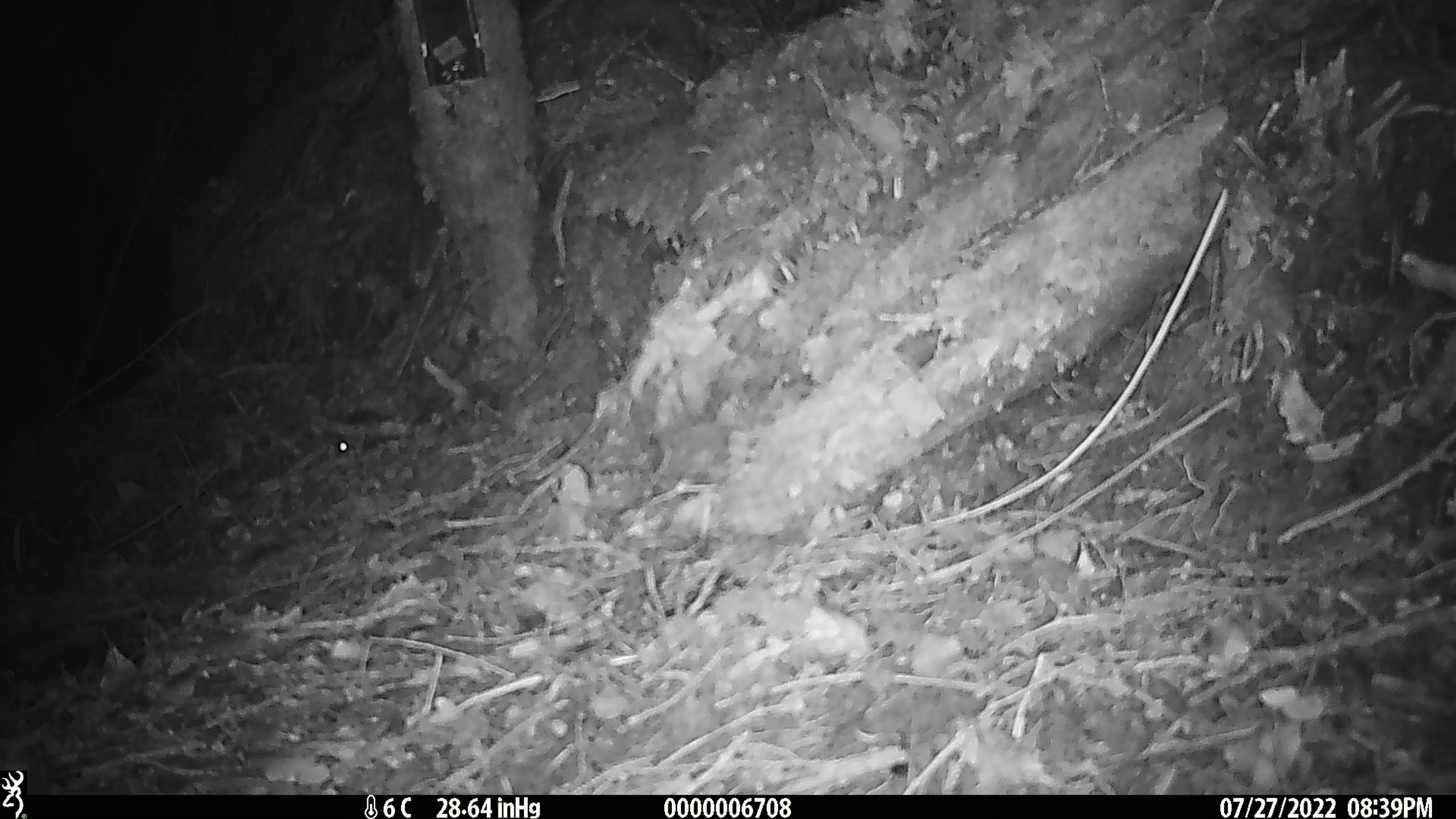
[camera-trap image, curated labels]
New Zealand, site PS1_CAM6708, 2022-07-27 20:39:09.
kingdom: Animalia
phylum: Chordata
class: Mammalia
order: Rodentia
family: Muridae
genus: Mus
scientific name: Mus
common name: mouse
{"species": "mouse (Mus)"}